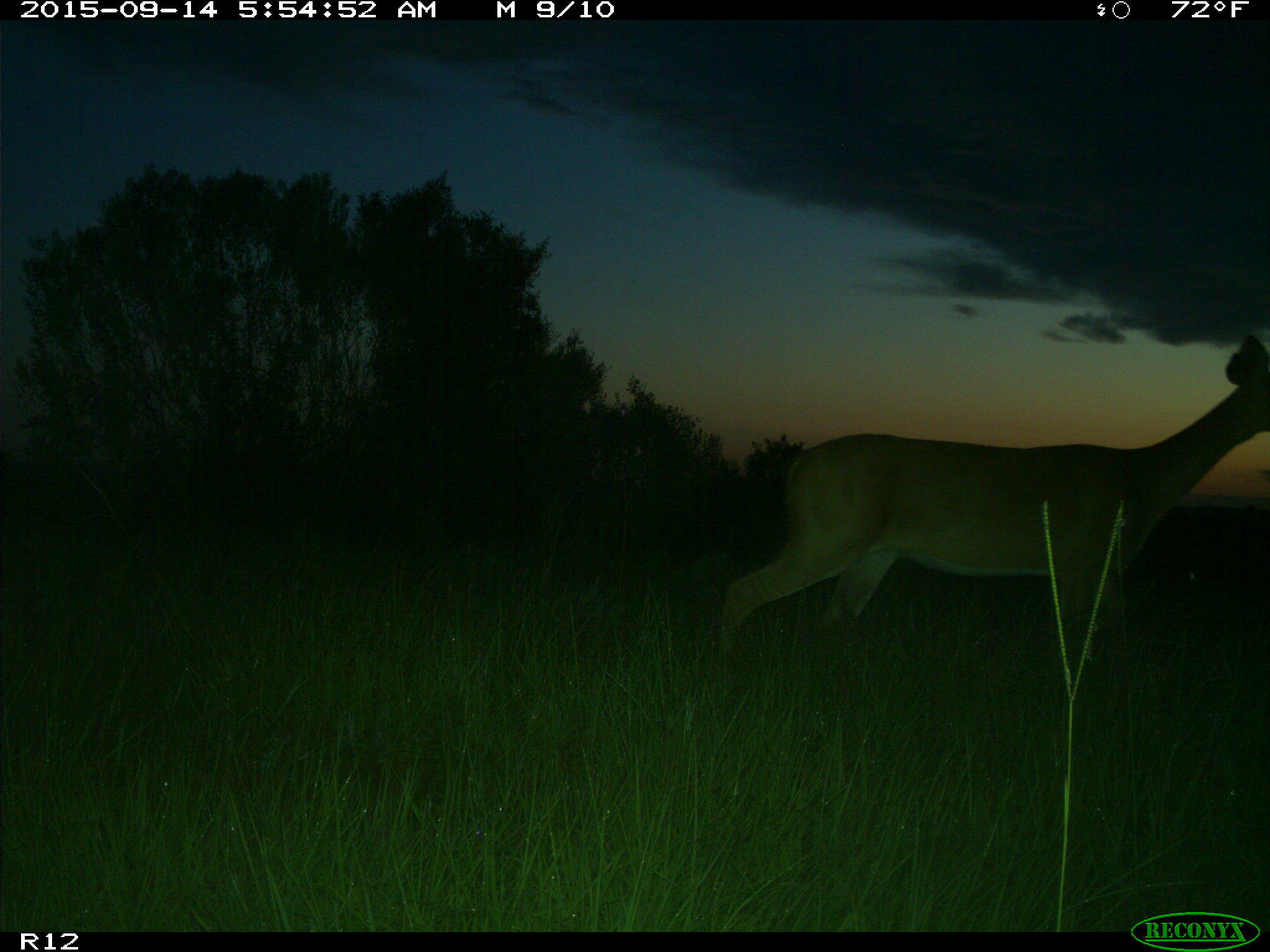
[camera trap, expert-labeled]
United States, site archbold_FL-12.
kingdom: Animalia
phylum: Chordata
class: Mammalia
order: Artiodactyla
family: Cervidae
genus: Odocoileus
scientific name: Odocoileus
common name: deer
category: unidentified deer